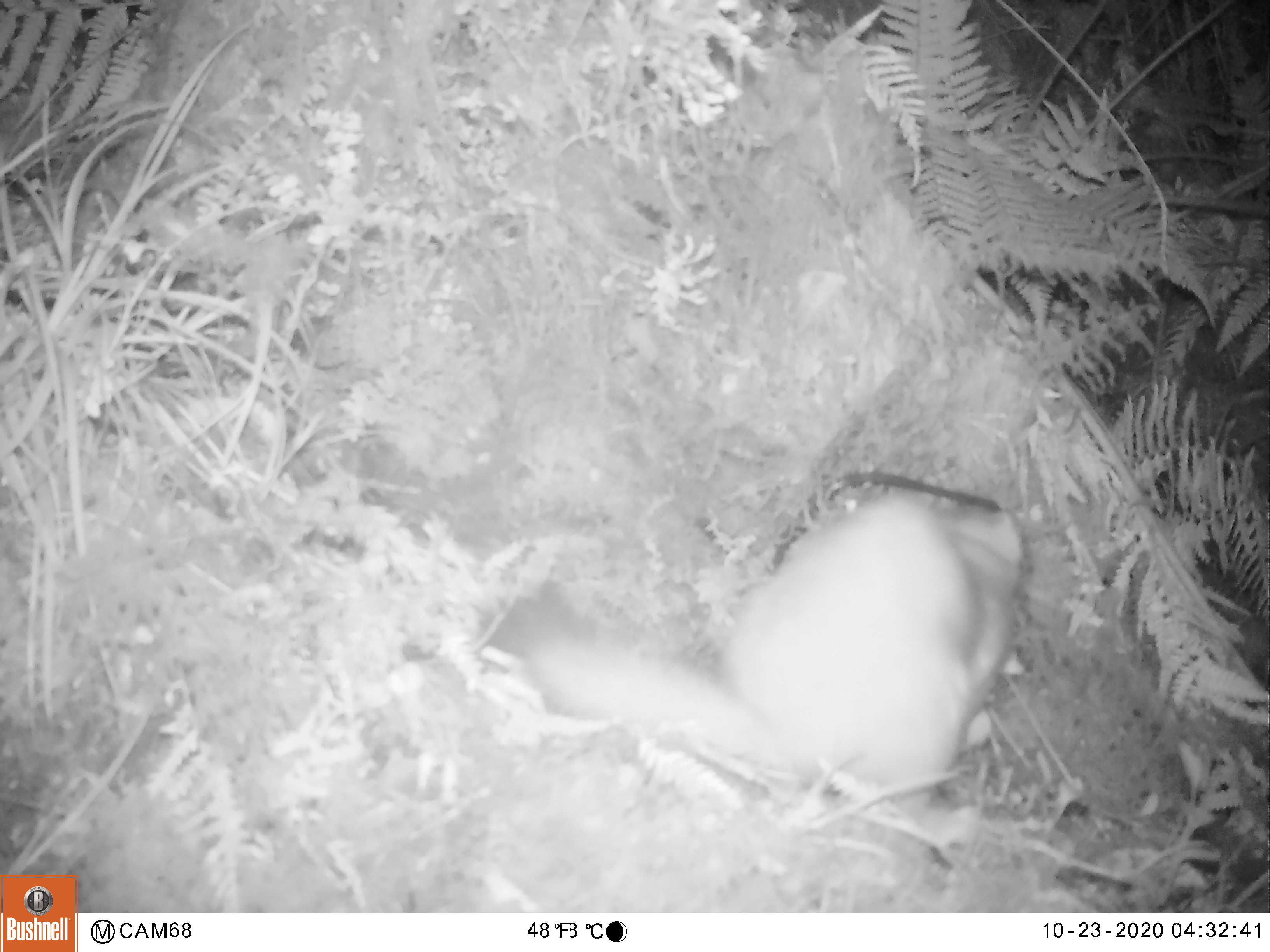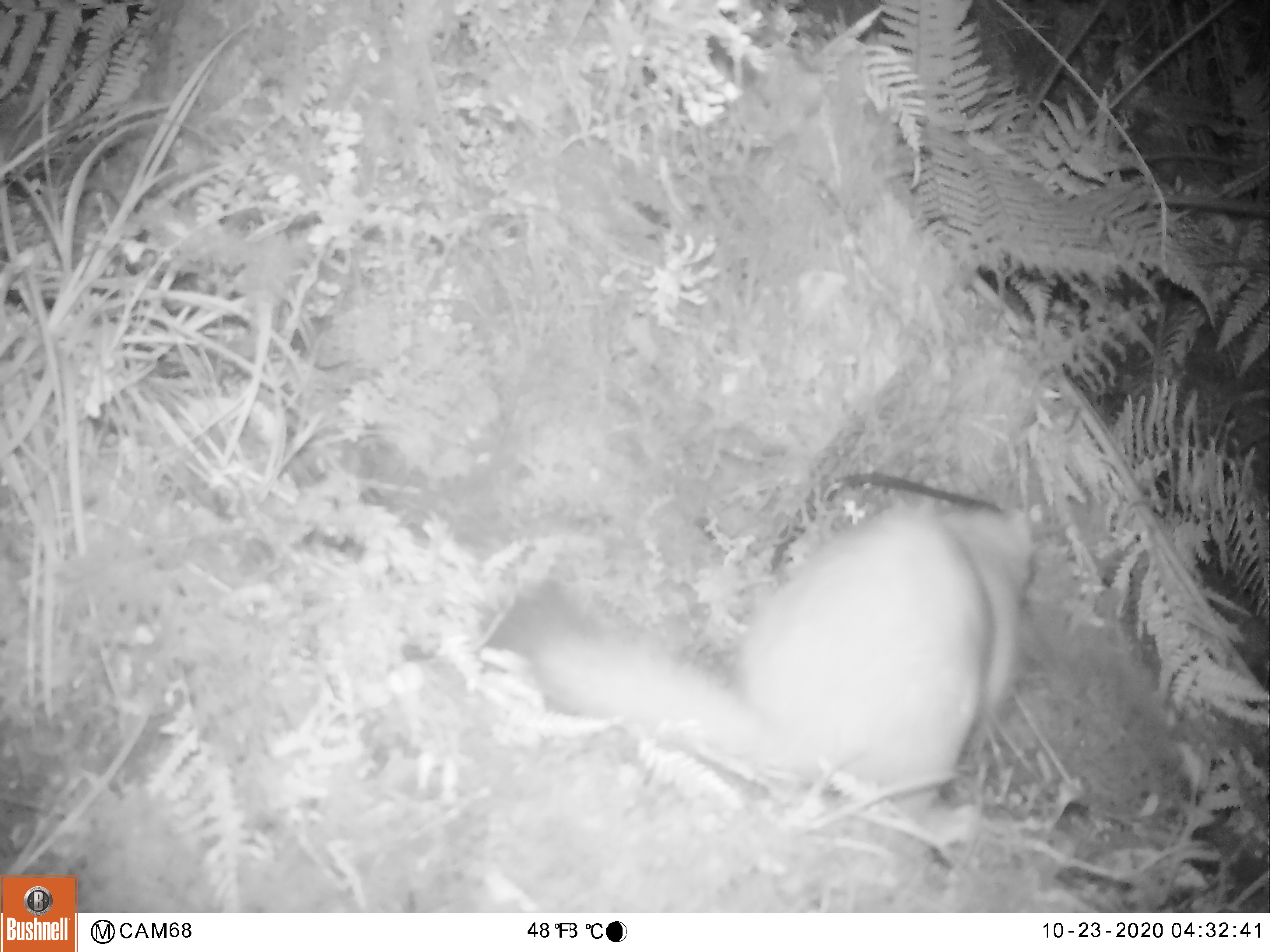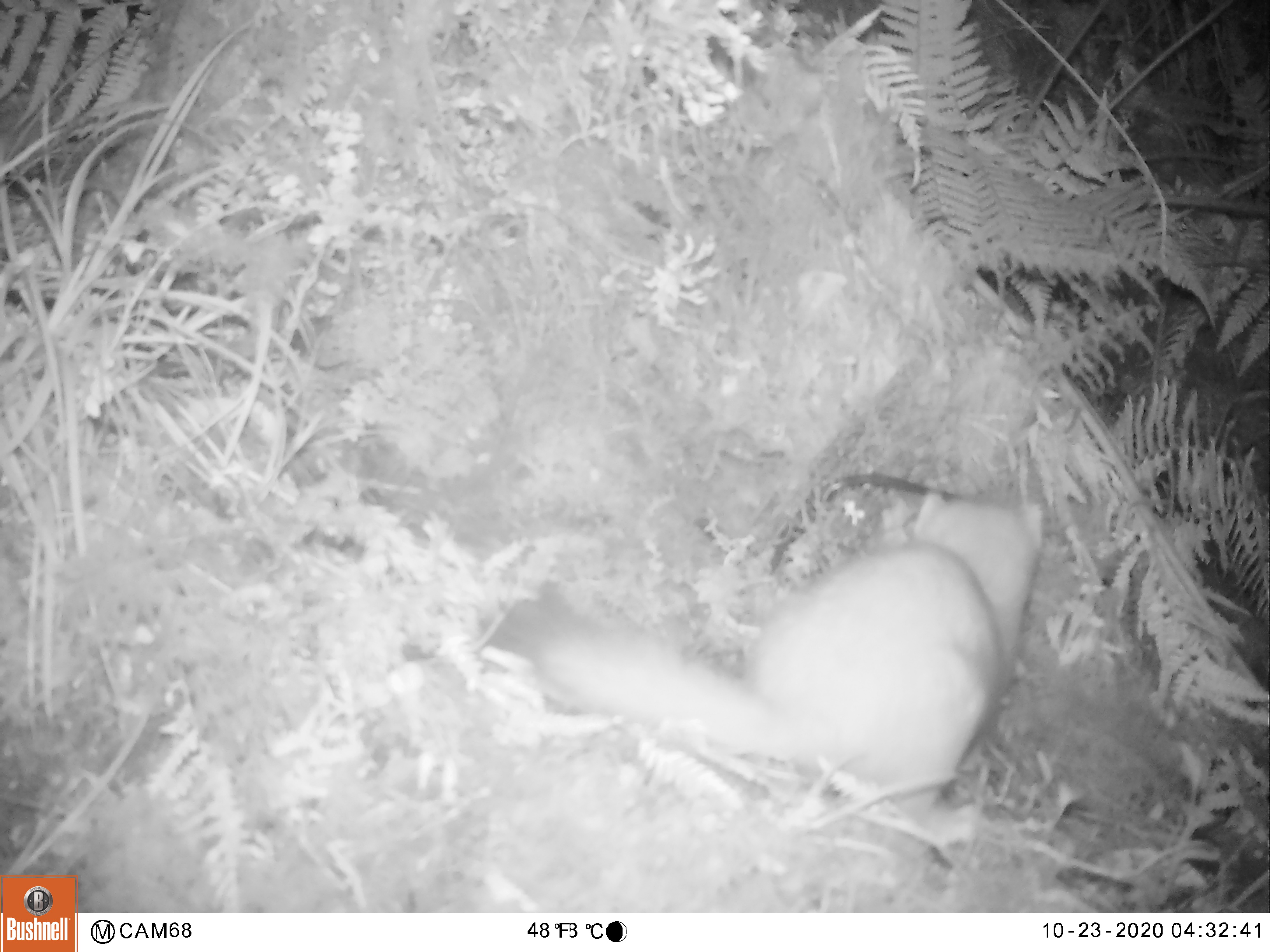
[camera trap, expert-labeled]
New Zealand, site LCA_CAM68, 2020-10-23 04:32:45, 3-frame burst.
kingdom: Animalia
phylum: Chordata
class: Mammalia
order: Carnivora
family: Mustelidae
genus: Mustela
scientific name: Mustela erminea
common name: stoat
Stoat (Mustela erminea).